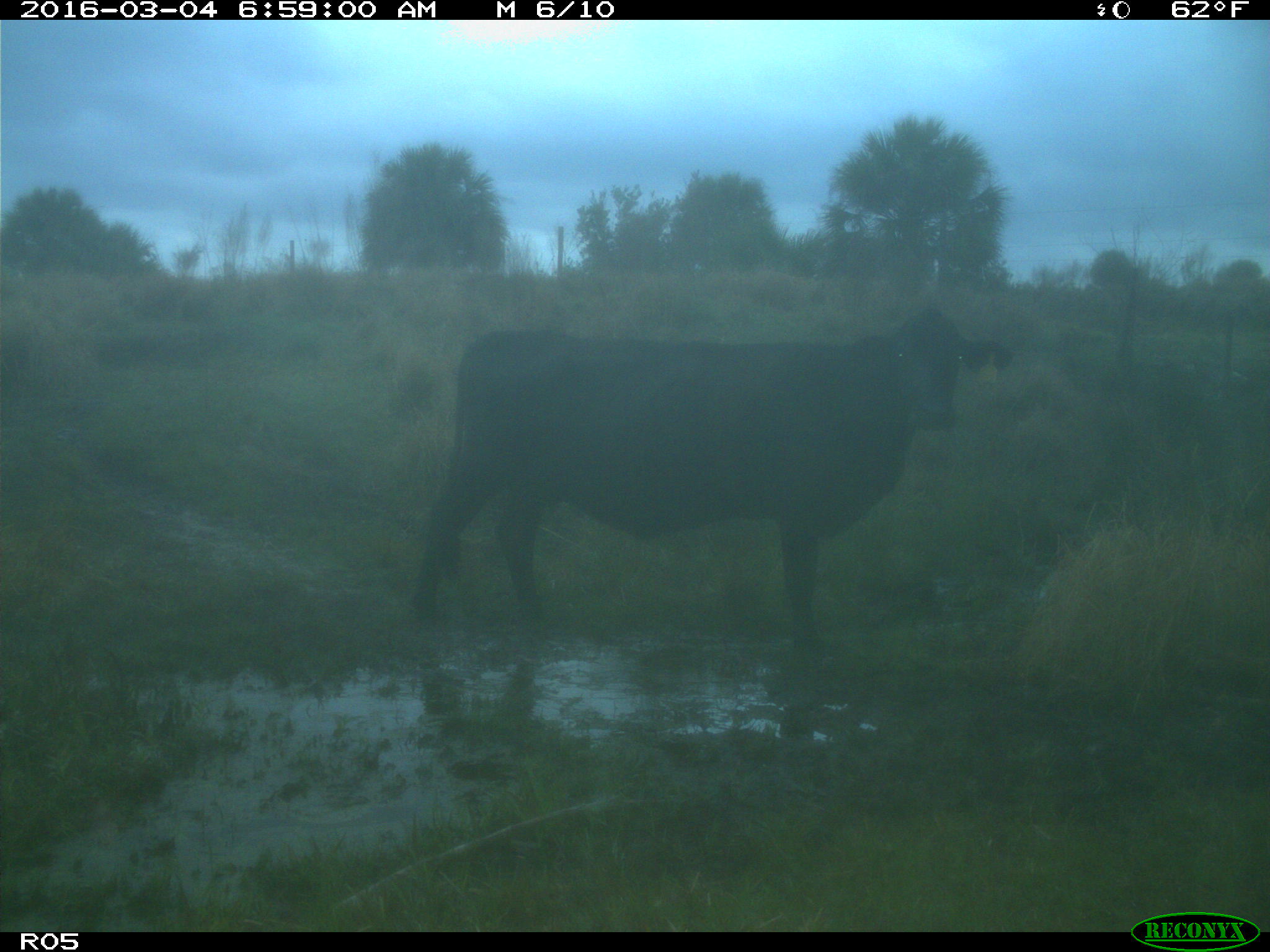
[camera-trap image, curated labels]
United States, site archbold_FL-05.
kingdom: Animalia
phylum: Chordata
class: Mammalia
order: Artiodactyla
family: Bovidae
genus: Bos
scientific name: Bos taurus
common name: domestic cow